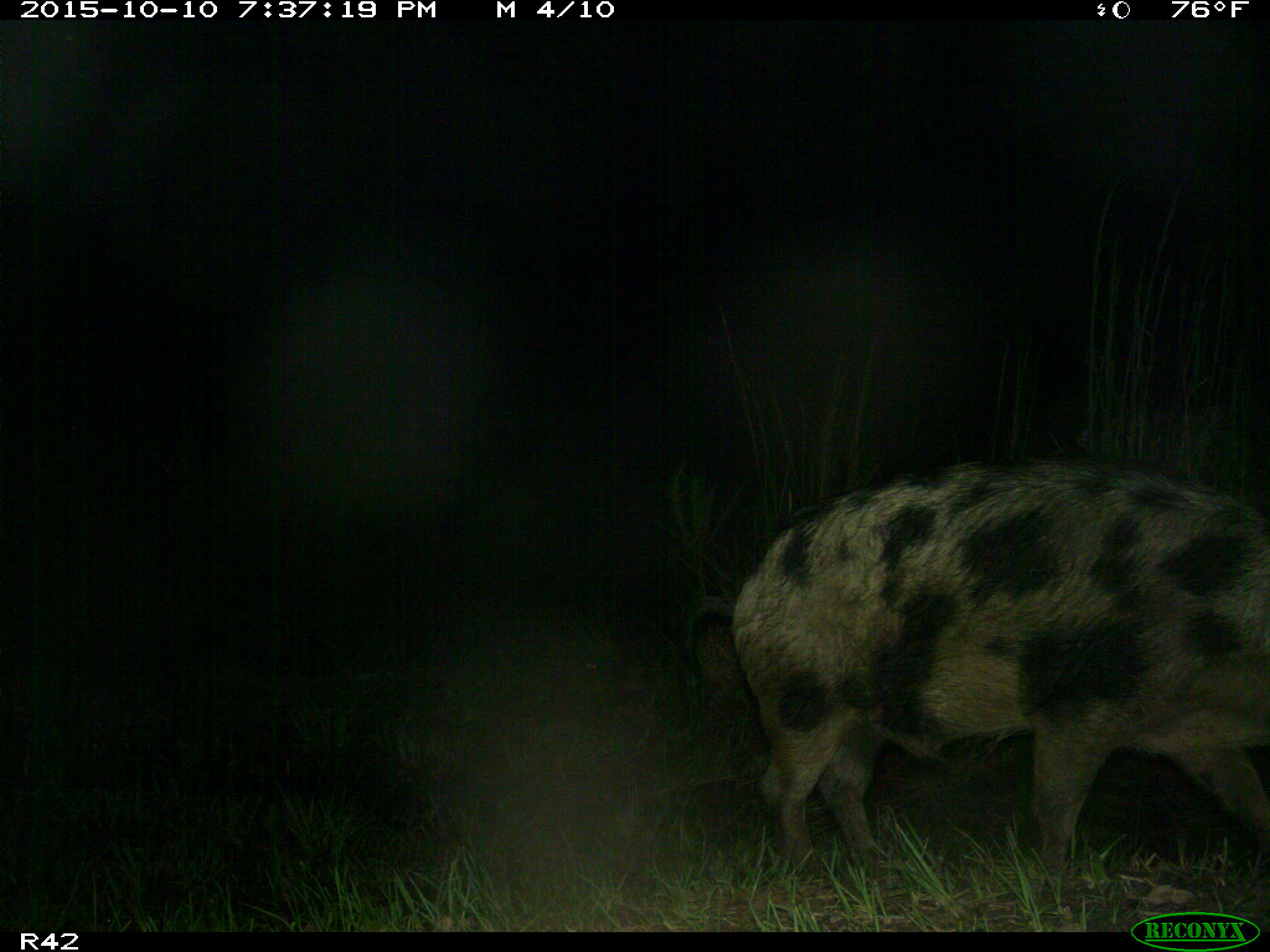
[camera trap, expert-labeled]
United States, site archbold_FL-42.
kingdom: Animalia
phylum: Chordata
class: Mammalia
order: Artiodactyla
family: Suidae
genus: Sus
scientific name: Sus scrofa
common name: wild boar